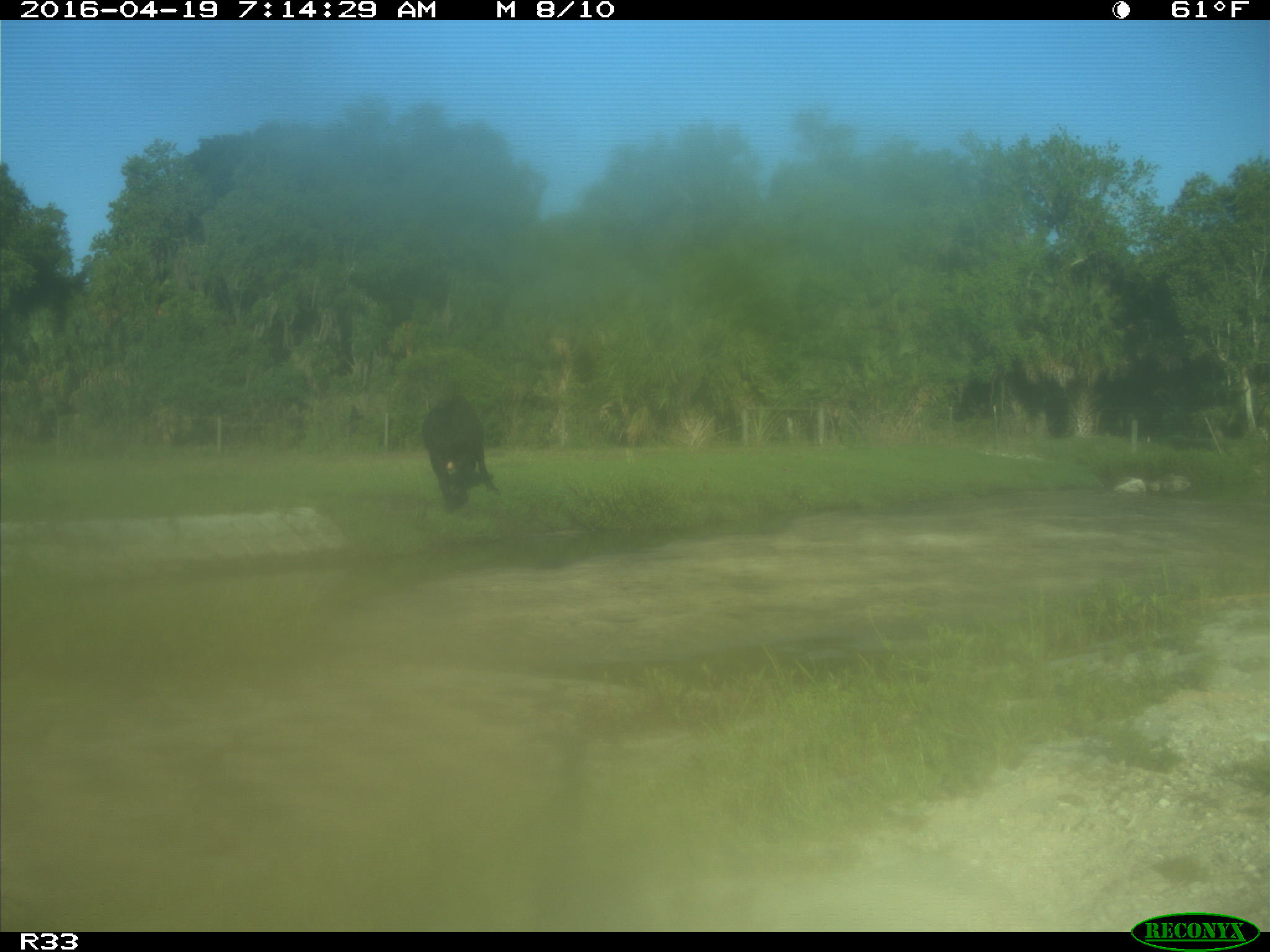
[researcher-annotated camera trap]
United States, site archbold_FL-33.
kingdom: Animalia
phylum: Chordata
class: Mammalia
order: Artiodactyla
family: Bovidae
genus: Bos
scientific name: Bos taurus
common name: domestic cow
Bos taurus (domestic cow).